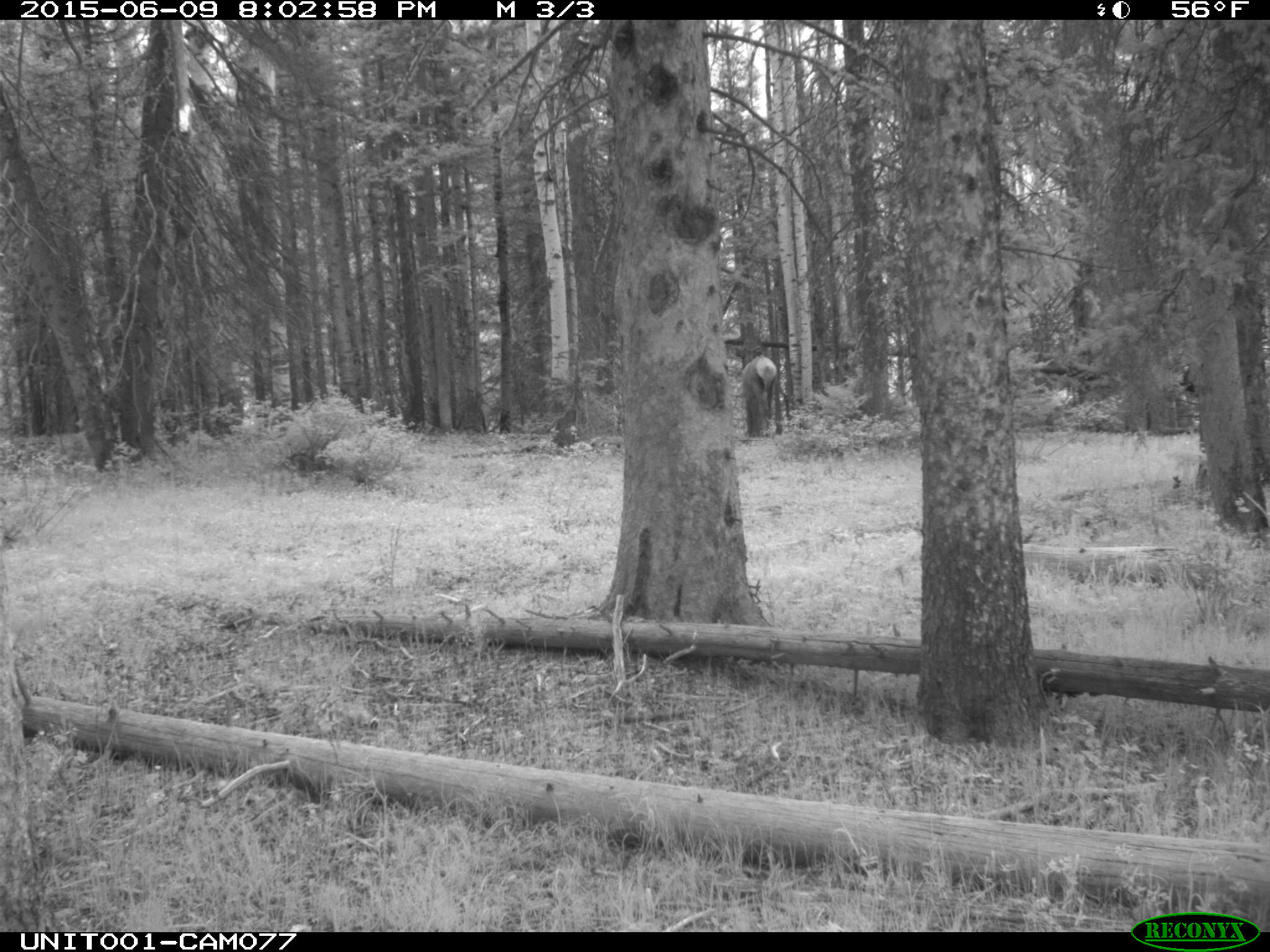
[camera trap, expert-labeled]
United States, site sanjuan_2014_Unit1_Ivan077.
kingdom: Animalia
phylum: Chordata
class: Mammalia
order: Artiodactyla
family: Cervidae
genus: Cervus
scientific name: Cervus elaphus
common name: red deer